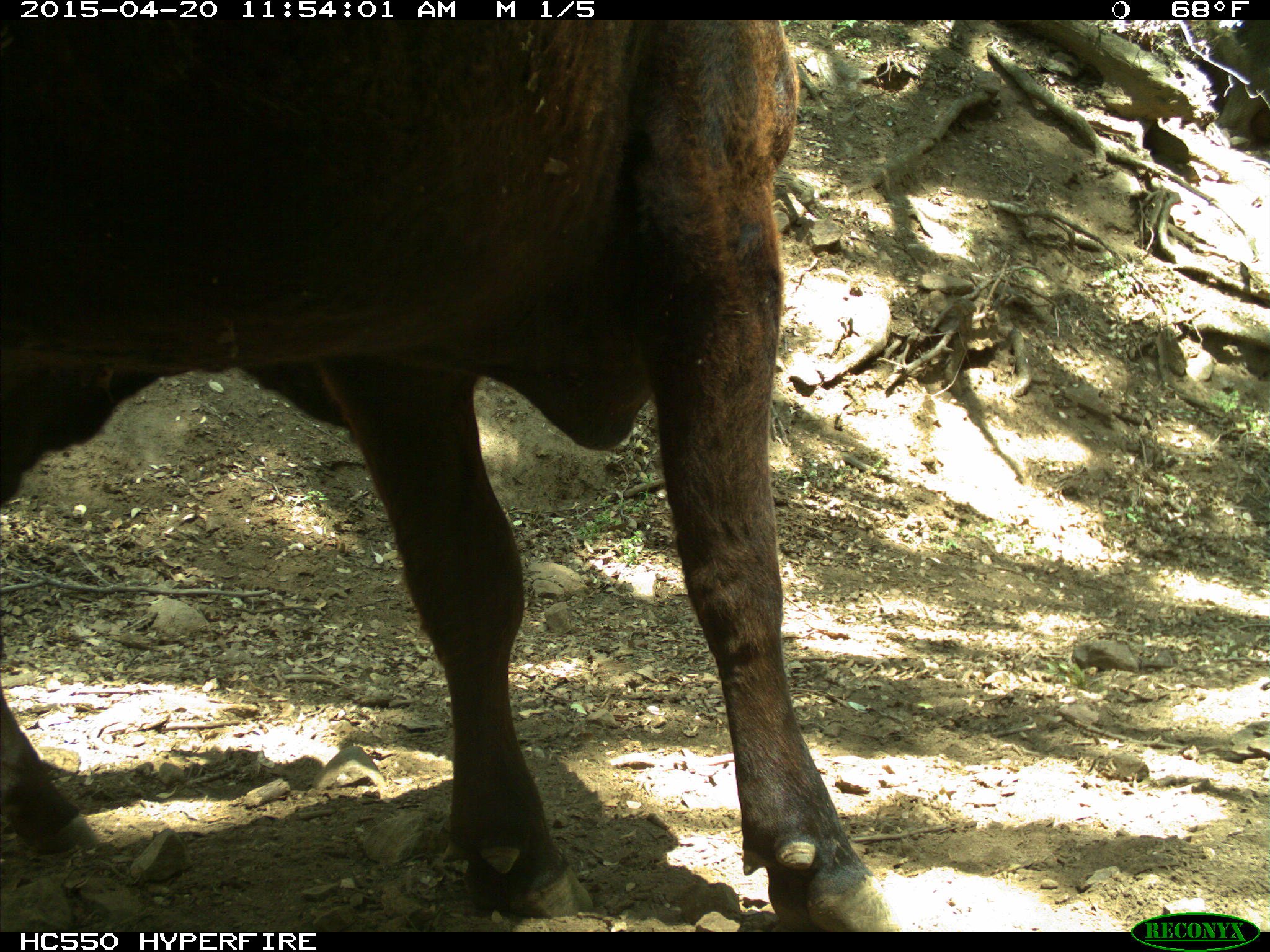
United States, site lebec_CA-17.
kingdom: Animalia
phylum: Chordata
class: Mammalia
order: Artiodactyla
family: Bovidae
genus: Bos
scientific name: Bos taurus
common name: domestic cow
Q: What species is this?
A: Bos taurus (domestic cow).